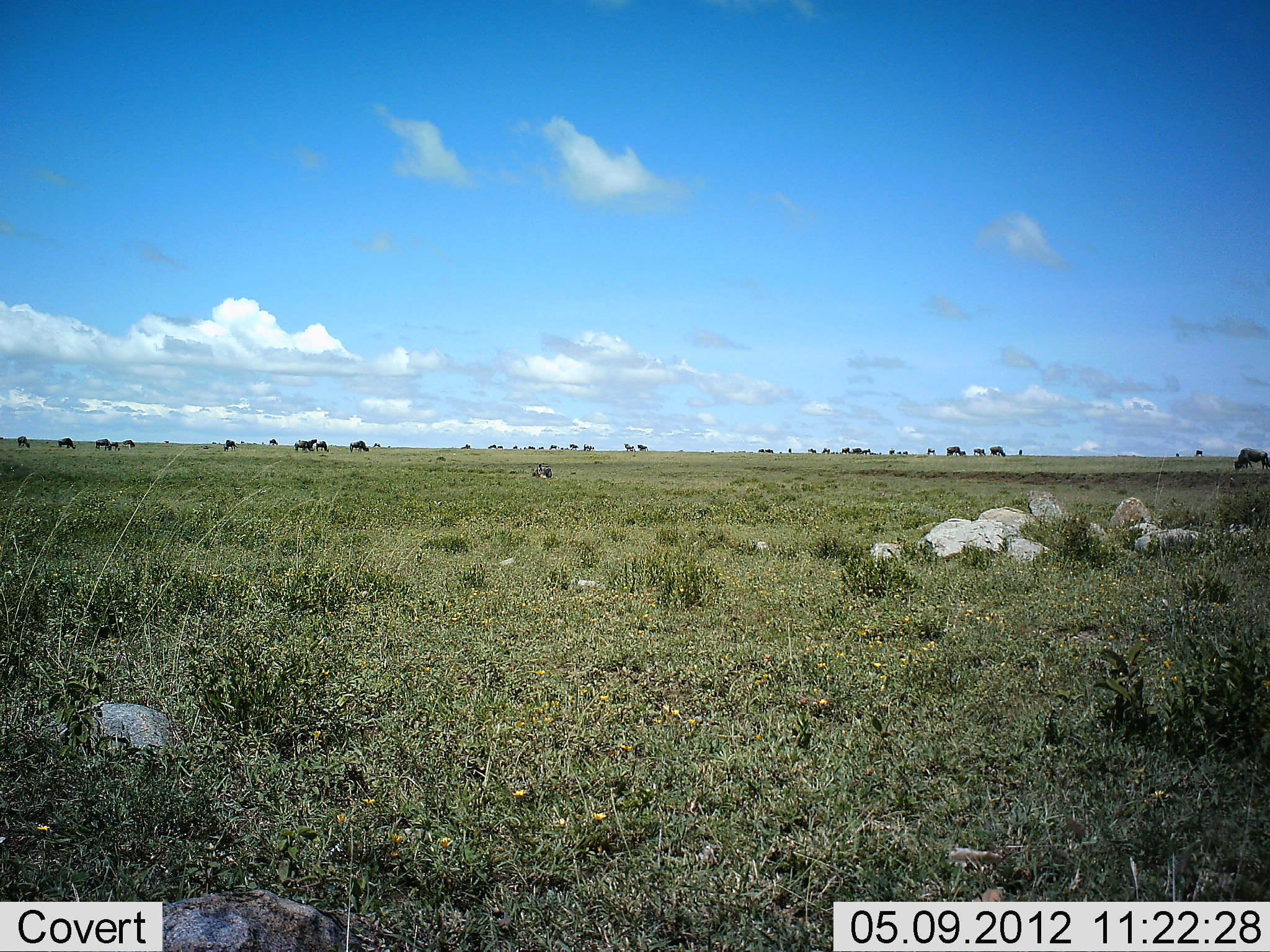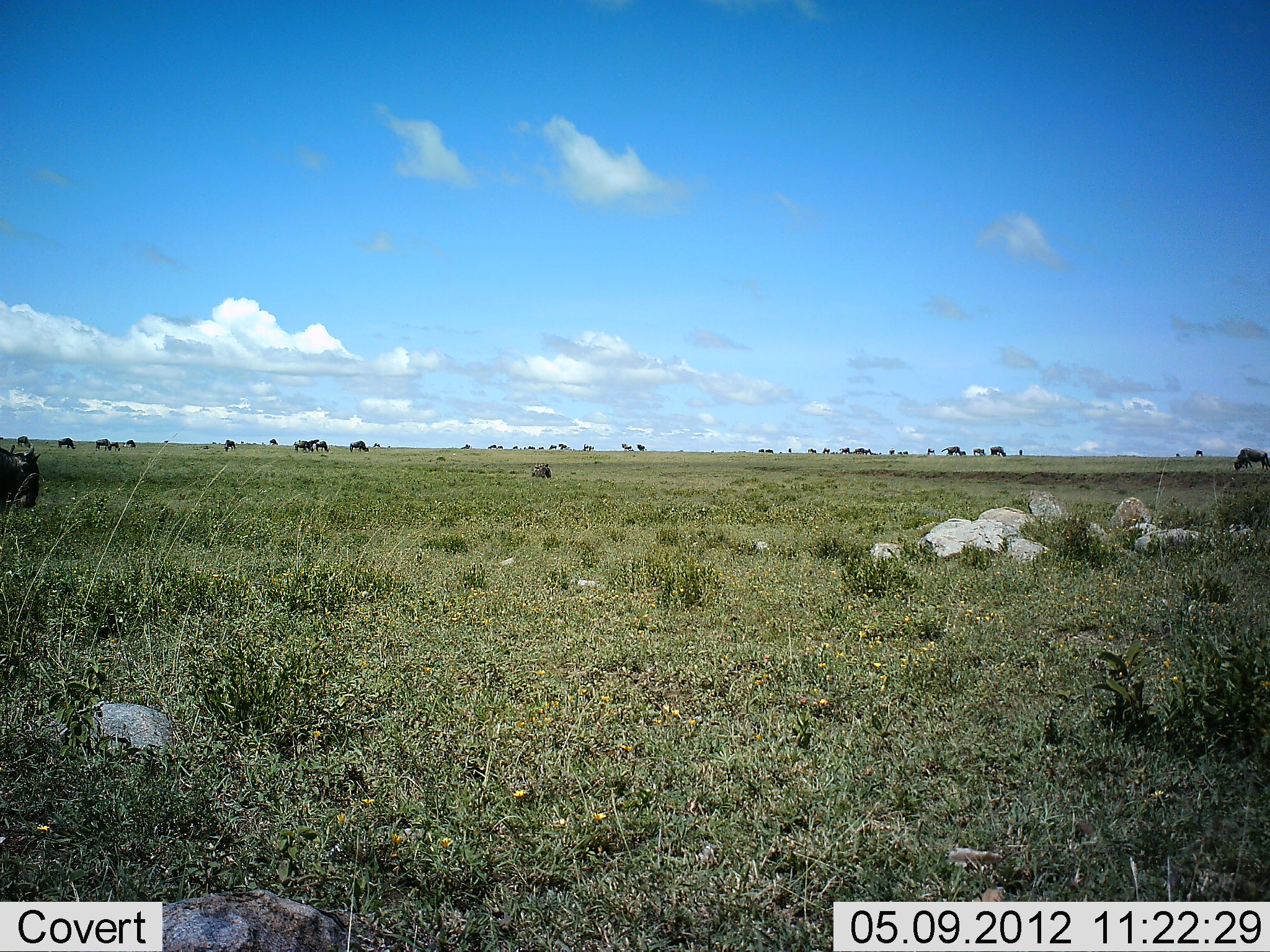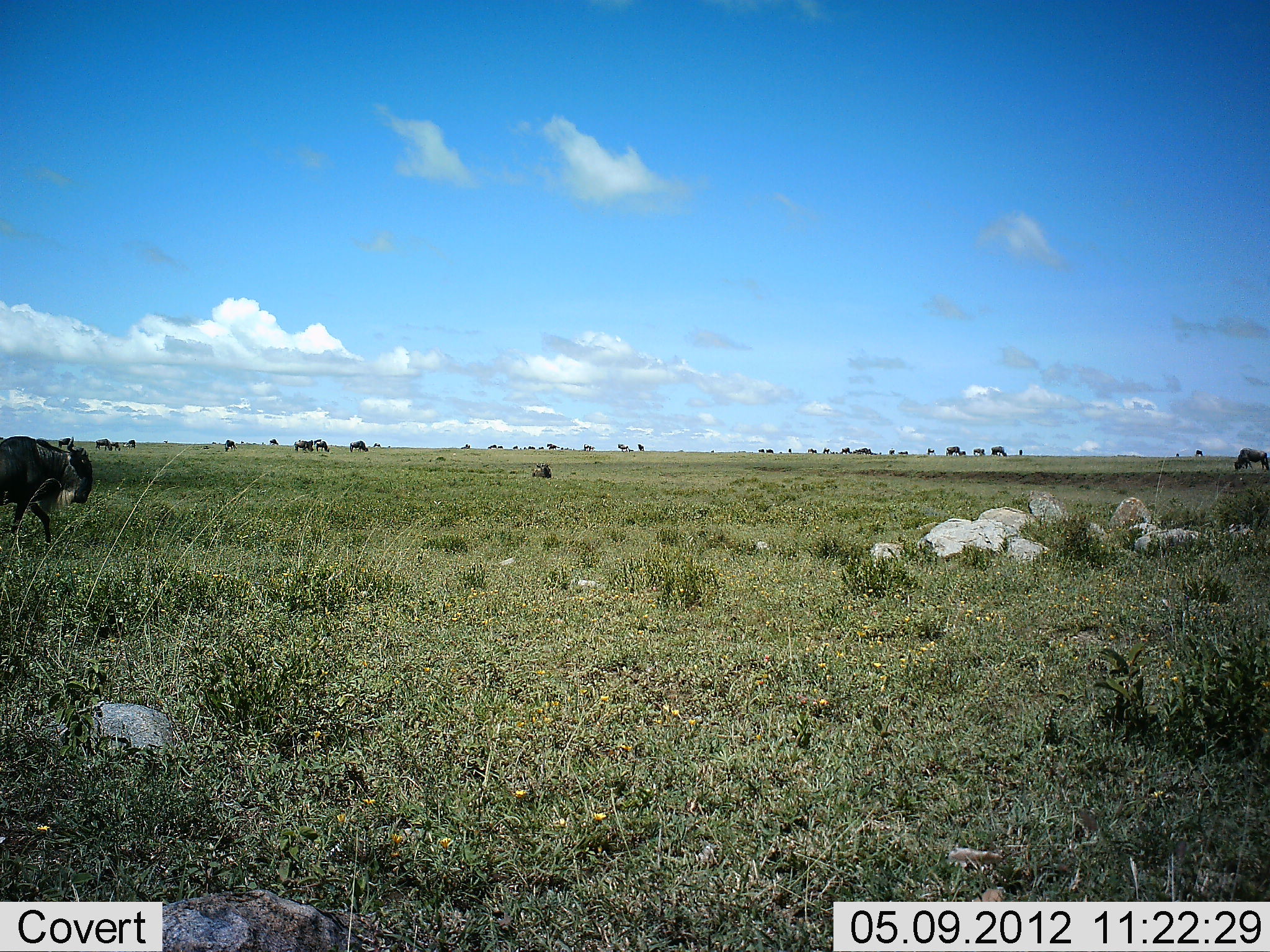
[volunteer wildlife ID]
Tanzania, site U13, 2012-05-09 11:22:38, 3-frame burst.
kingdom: Animalia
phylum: Chordata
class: Mammalia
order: Artiodactyla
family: Bovidae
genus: Connochaetes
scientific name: Connochaetes taurinus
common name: blue wildebeest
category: wildebeest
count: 11-50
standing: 20%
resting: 10%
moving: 50%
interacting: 0%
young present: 0%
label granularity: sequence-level